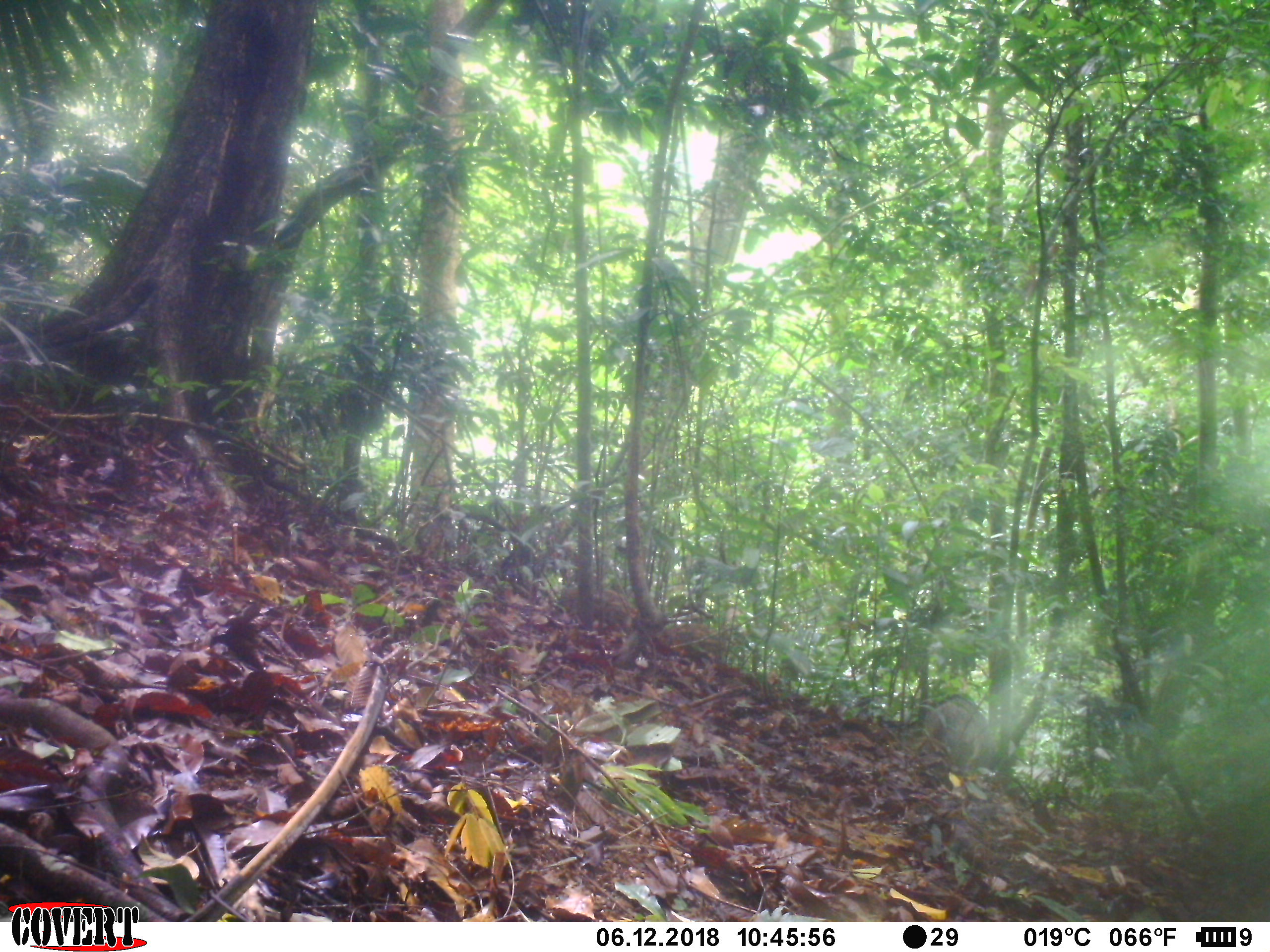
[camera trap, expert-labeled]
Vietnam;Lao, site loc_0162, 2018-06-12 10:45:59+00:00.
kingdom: Animalia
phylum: Chordata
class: Mammalia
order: Artiodactyla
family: Suidae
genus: Sus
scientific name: Sus scrofa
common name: eurasian wild pig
Eurasian wild pig (Sus scrofa). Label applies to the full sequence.